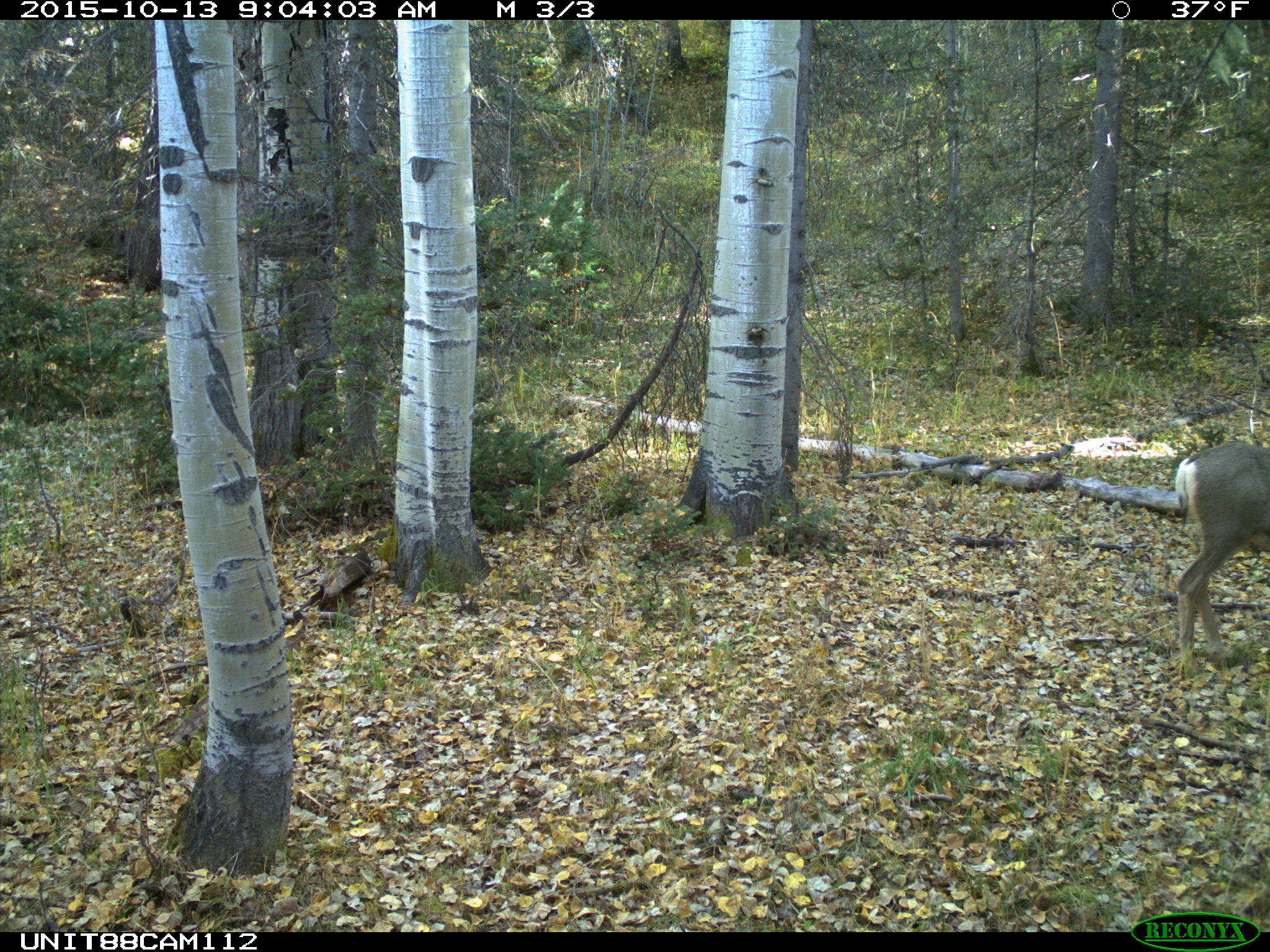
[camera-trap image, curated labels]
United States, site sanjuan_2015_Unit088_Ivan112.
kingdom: Animalia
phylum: Chordata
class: Mammalia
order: Artiodactyla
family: Cervidae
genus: Odocoileus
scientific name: Odocoileus hemionus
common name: mule deer